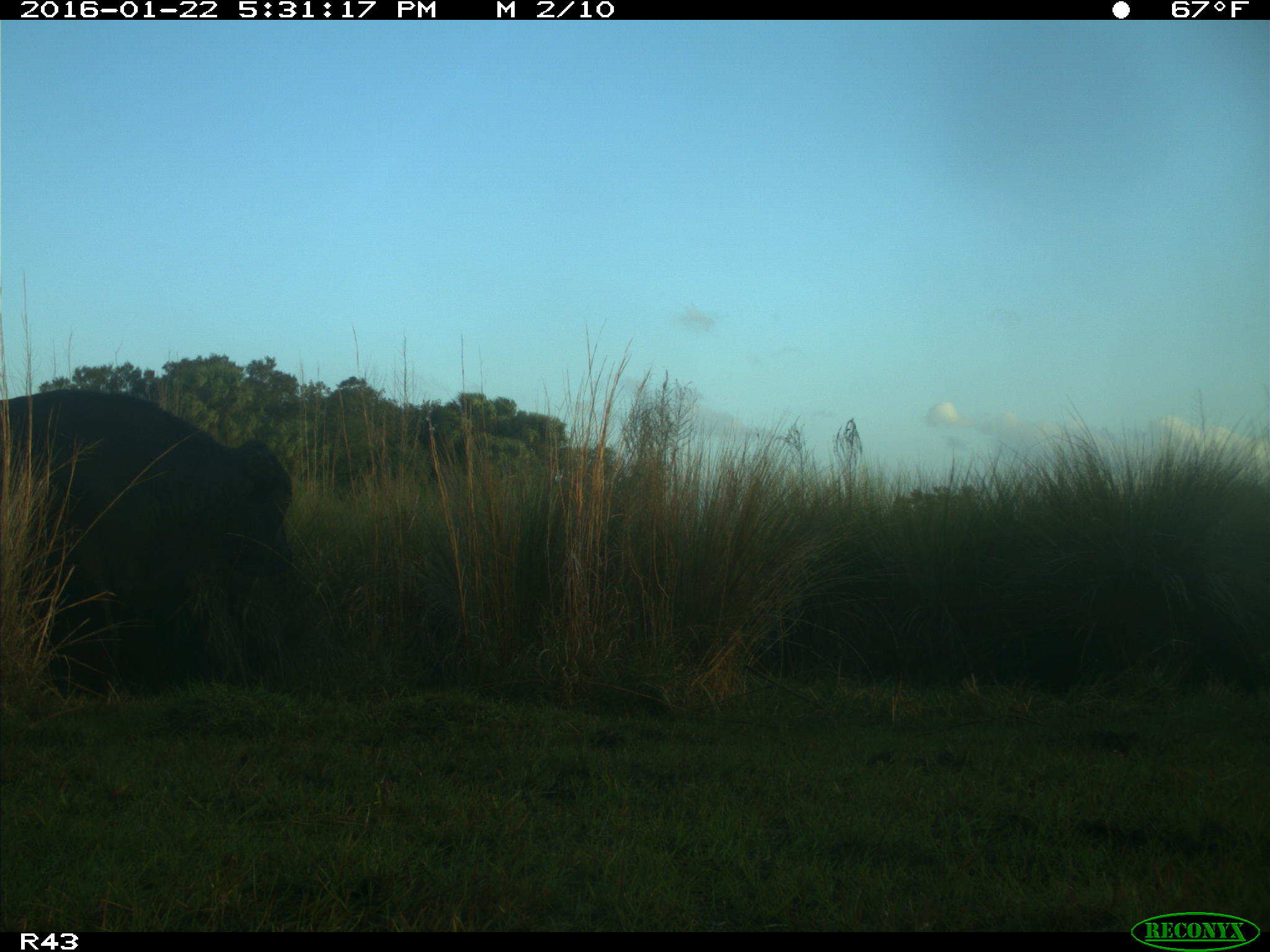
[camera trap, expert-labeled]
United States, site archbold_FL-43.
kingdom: Animalia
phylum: Chordata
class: Mammalia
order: Artiodactyla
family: Bovidae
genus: Bos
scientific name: Bos taurus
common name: domestic cow